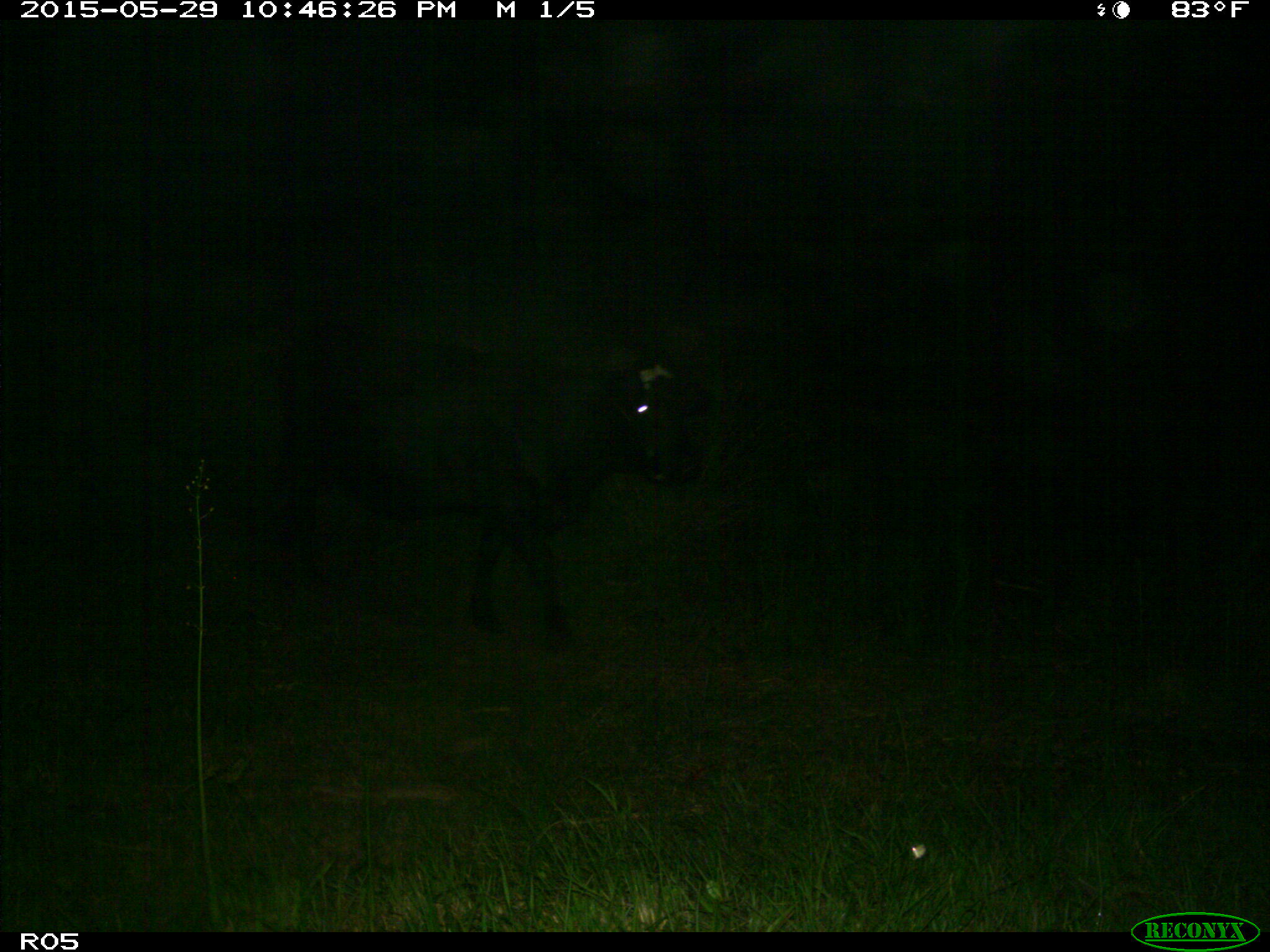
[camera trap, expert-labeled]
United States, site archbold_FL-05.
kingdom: Animalia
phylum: Chordata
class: Mammalia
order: Artiodactyla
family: Bovidae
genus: Bos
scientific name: Bos taurus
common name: domestic cow